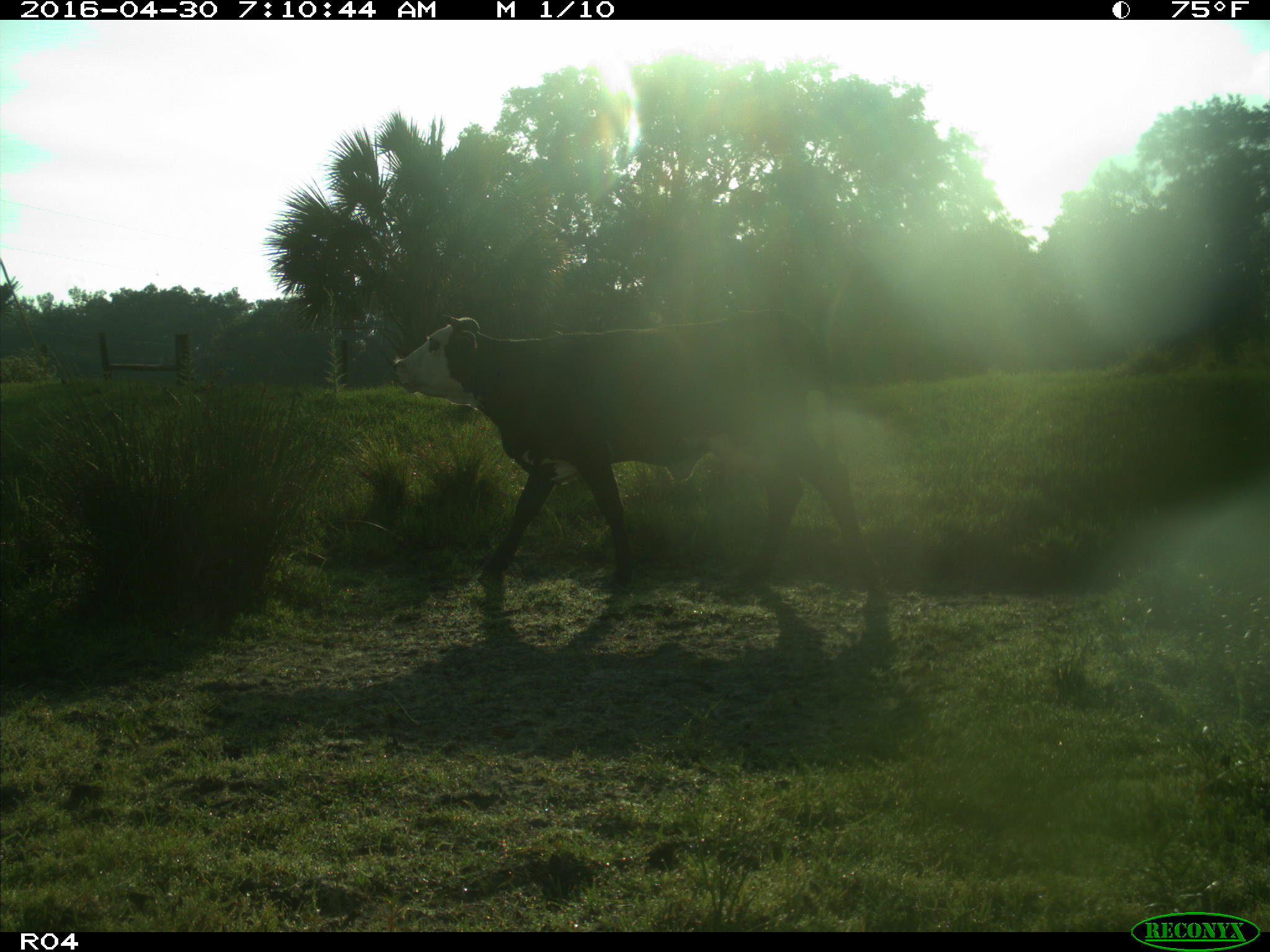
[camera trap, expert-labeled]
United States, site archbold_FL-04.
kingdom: Animalia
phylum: Chordata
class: Mammalia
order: Artiodactyla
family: Bovidae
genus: Bos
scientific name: Bos taurus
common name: domestic cow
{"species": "Bos taurus (domestic cow)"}